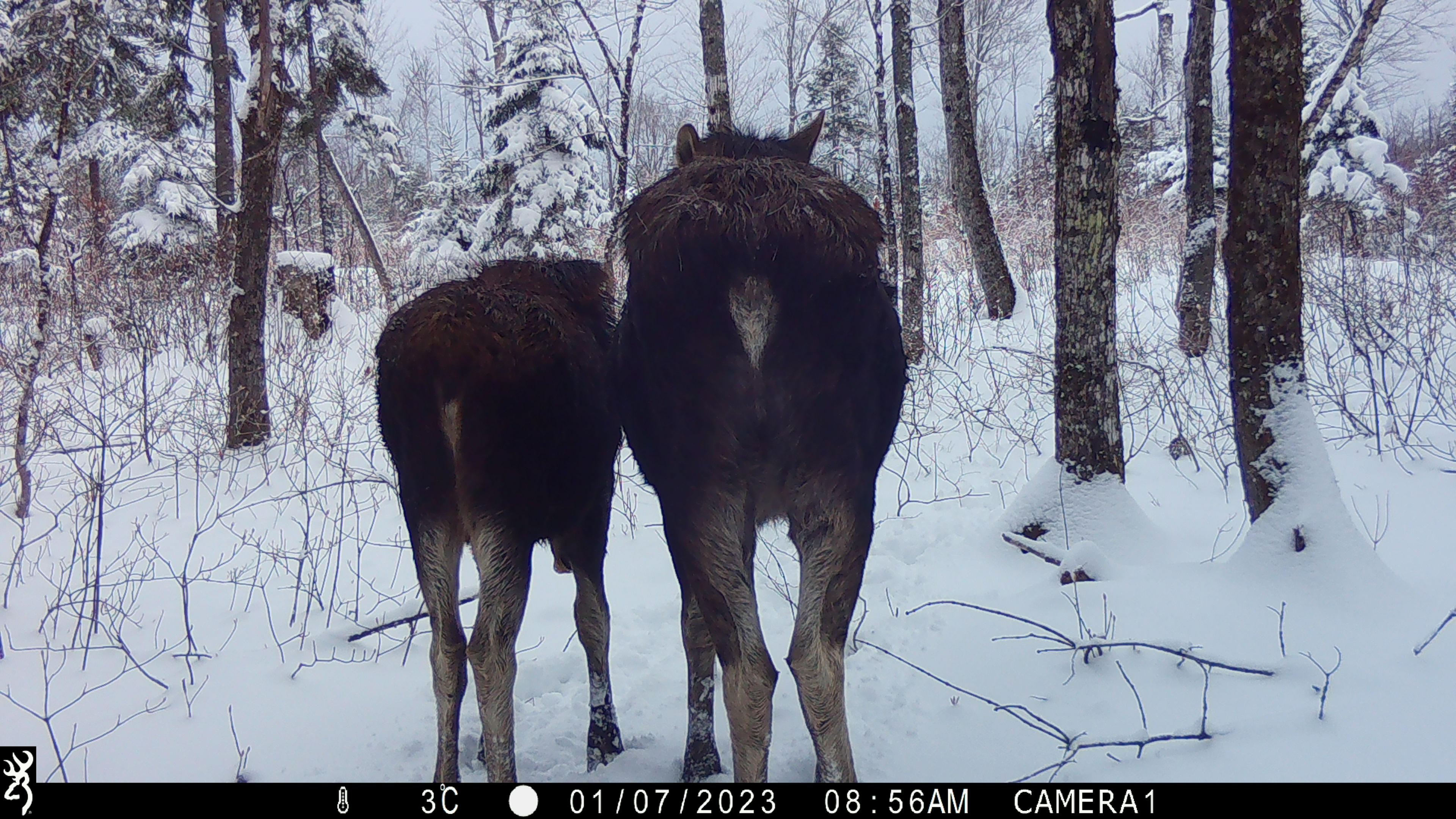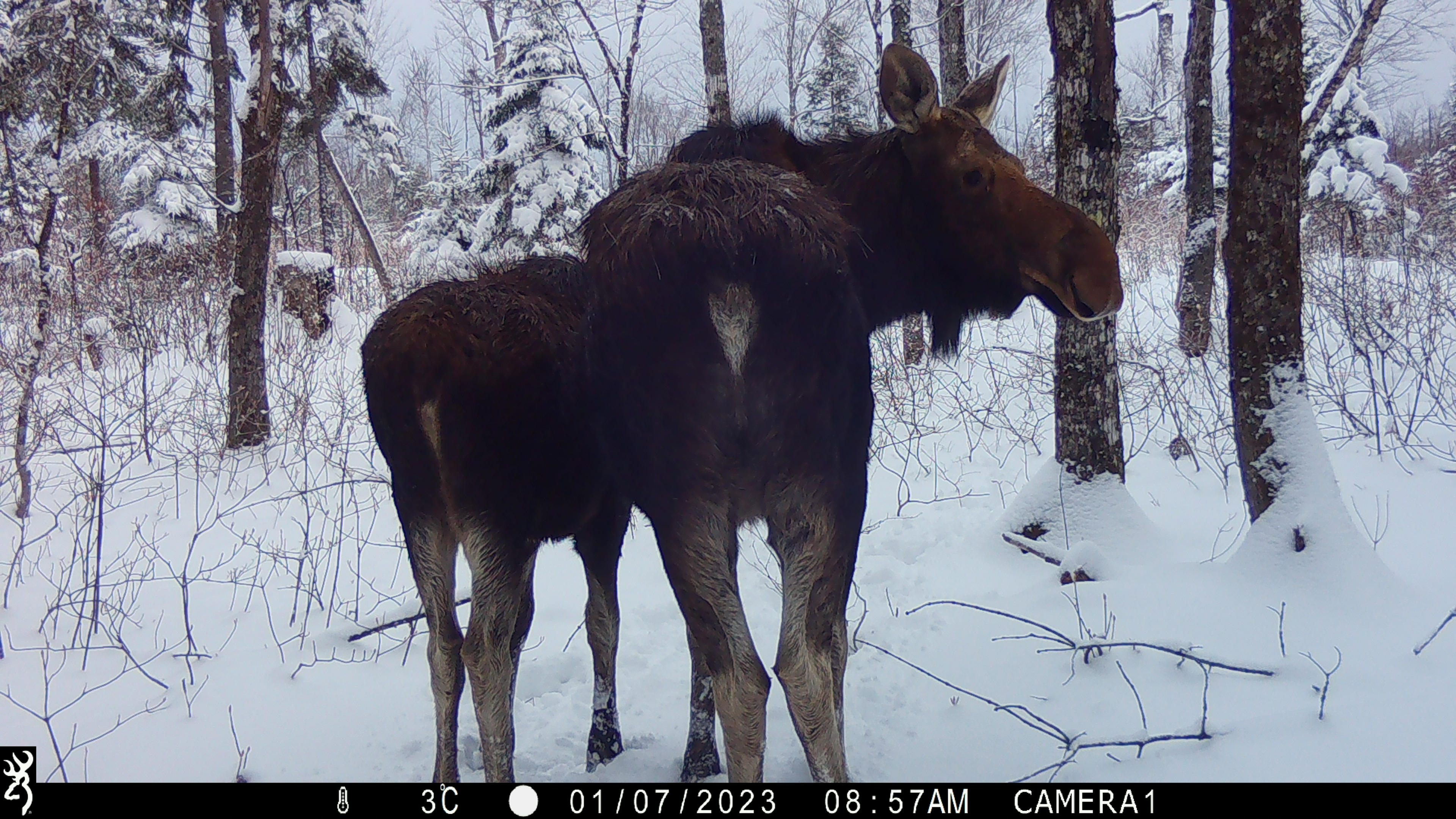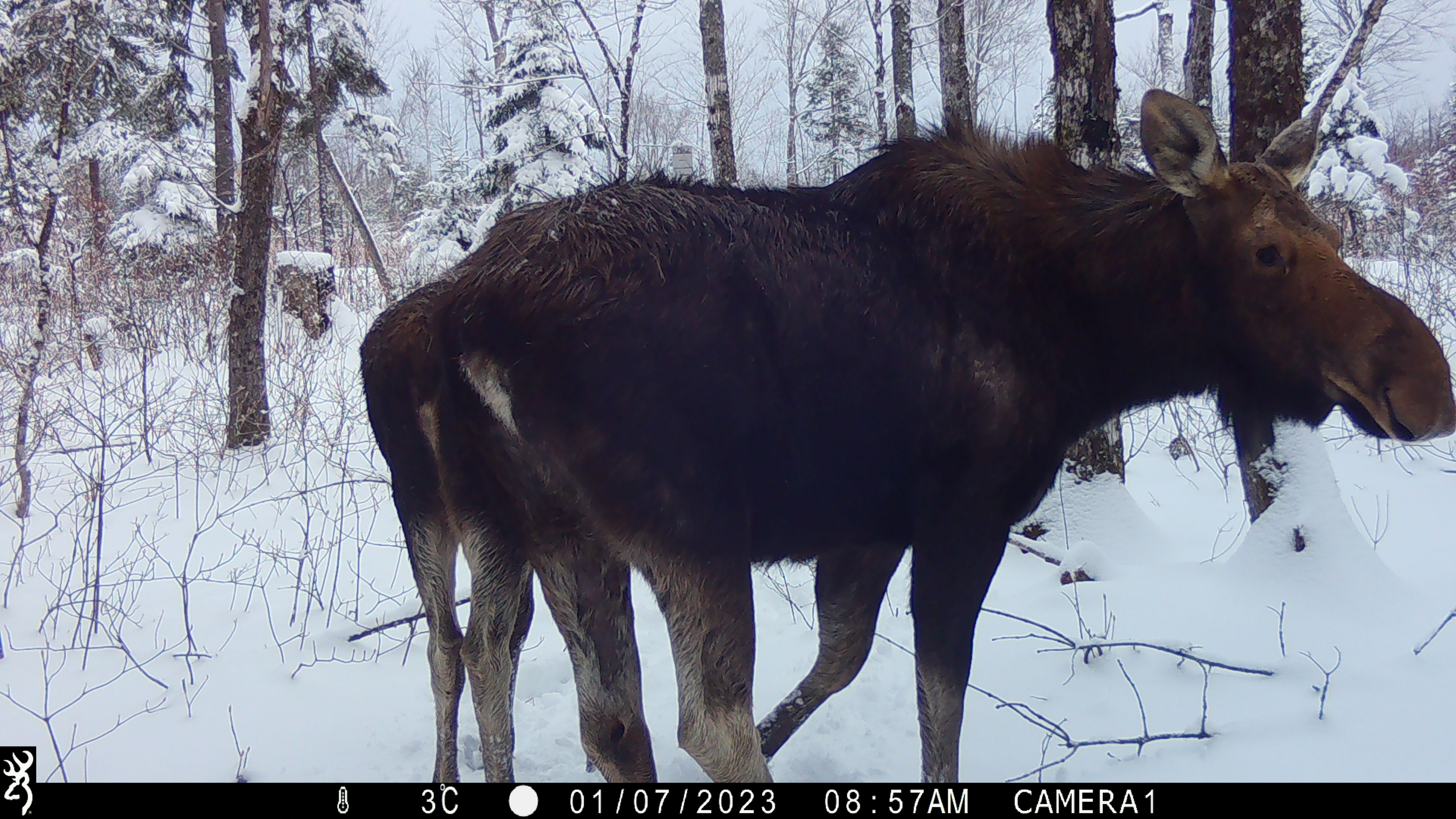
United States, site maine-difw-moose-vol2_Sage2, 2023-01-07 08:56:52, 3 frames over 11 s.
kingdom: Animalia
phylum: Chordata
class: Mammalia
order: Artiodactyla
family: Cervidae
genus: Alces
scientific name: Alces alces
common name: moose